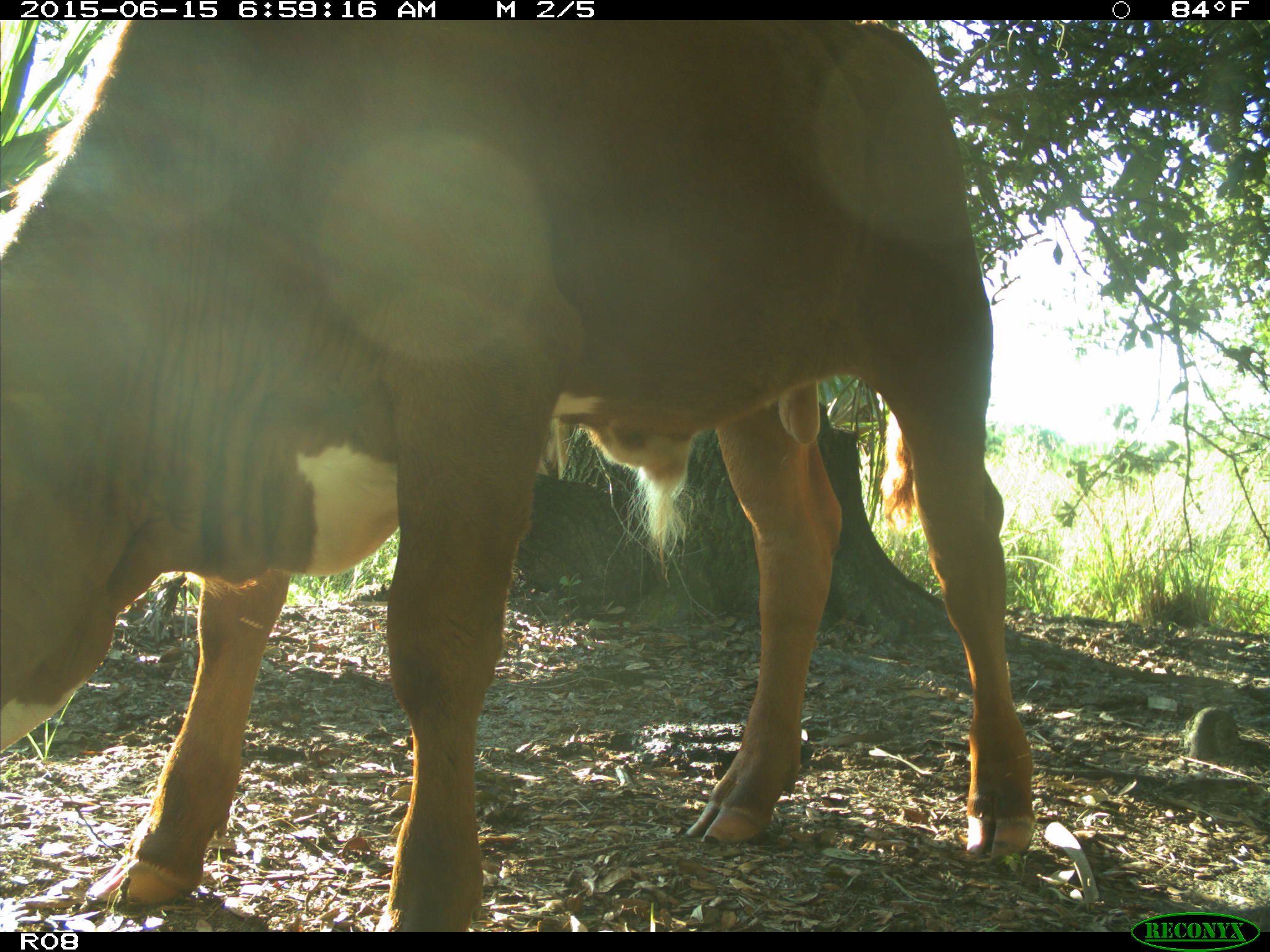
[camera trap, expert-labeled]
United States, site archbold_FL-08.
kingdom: Animalia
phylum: Chordata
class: Mammalia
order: Artiodactyla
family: Bovidae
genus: Bos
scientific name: Bos taurus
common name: domestic cow